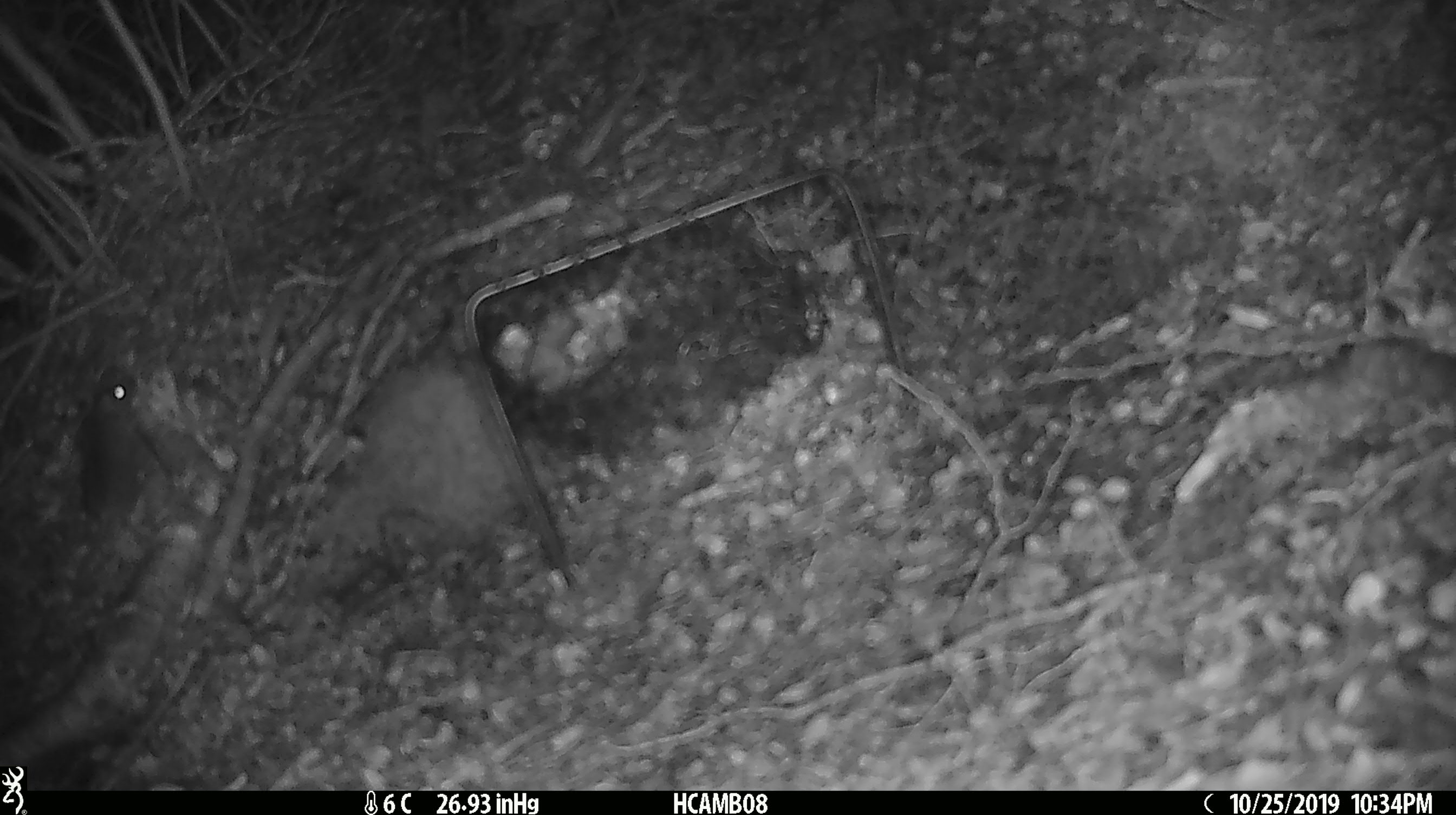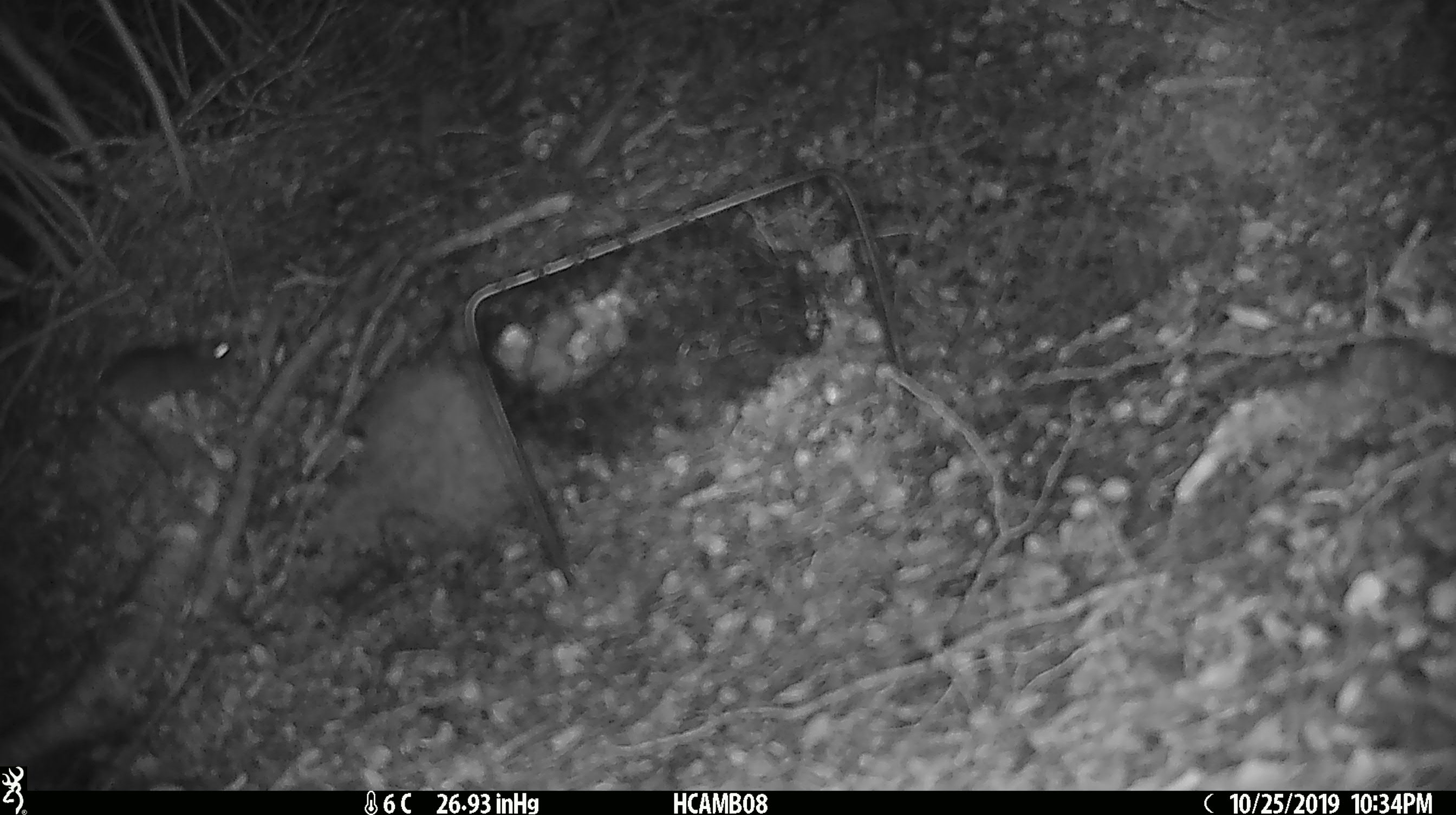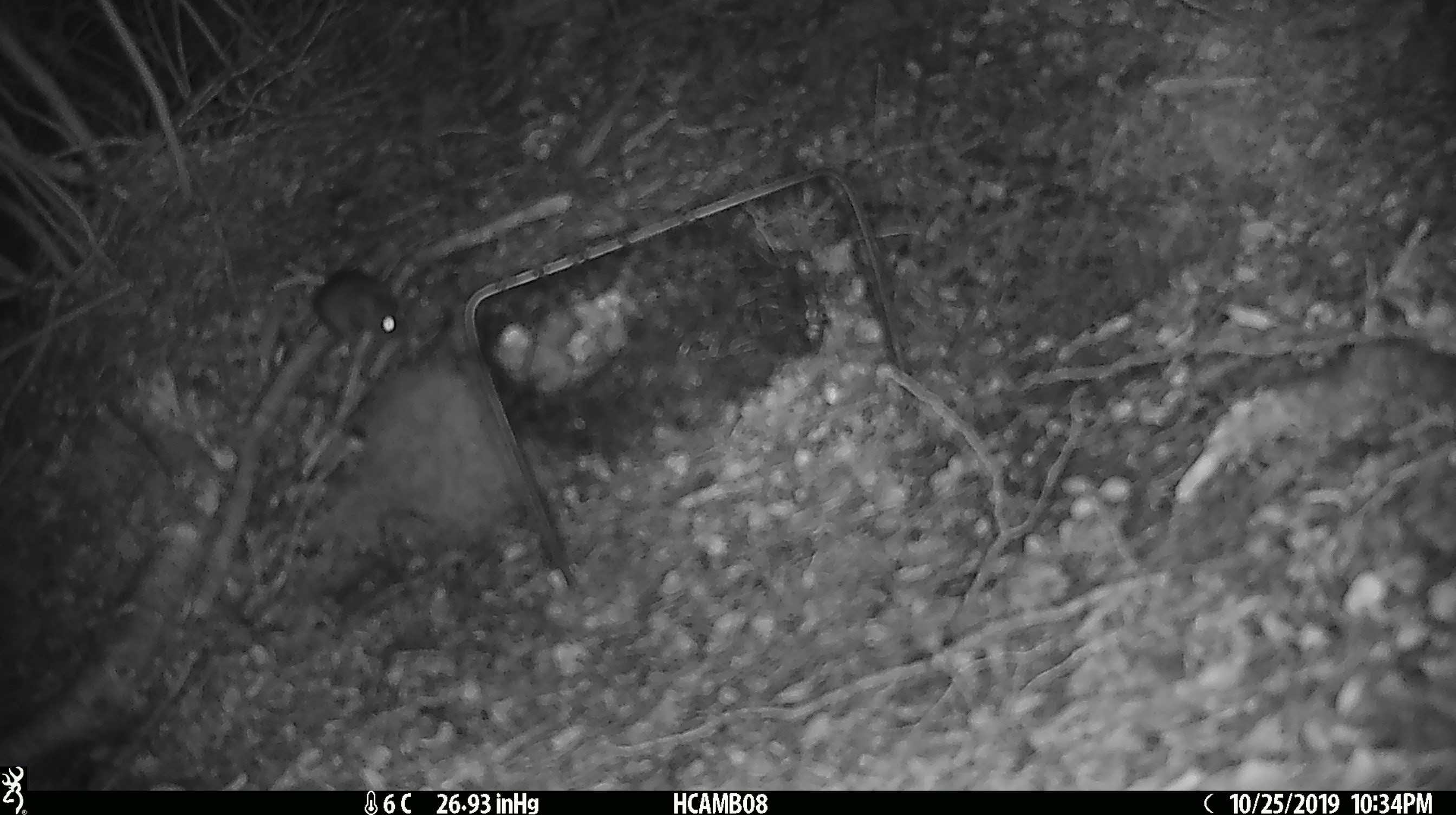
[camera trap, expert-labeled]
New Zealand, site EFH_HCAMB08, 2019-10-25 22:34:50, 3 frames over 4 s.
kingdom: Animalia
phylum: Chordata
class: Mammalia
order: Rodentia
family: Muridae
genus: Mus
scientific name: Mus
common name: mouse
Mouse (Mus).